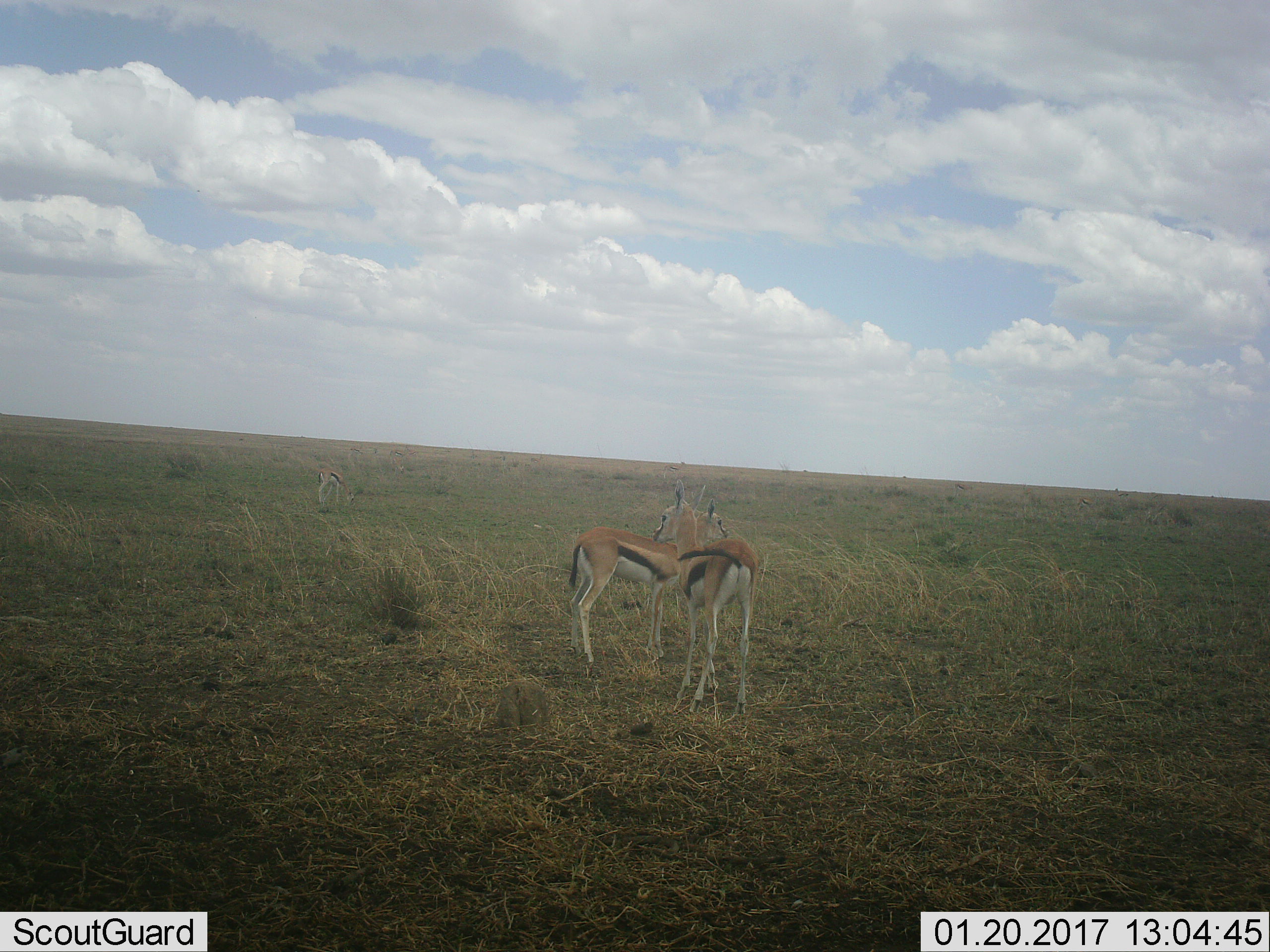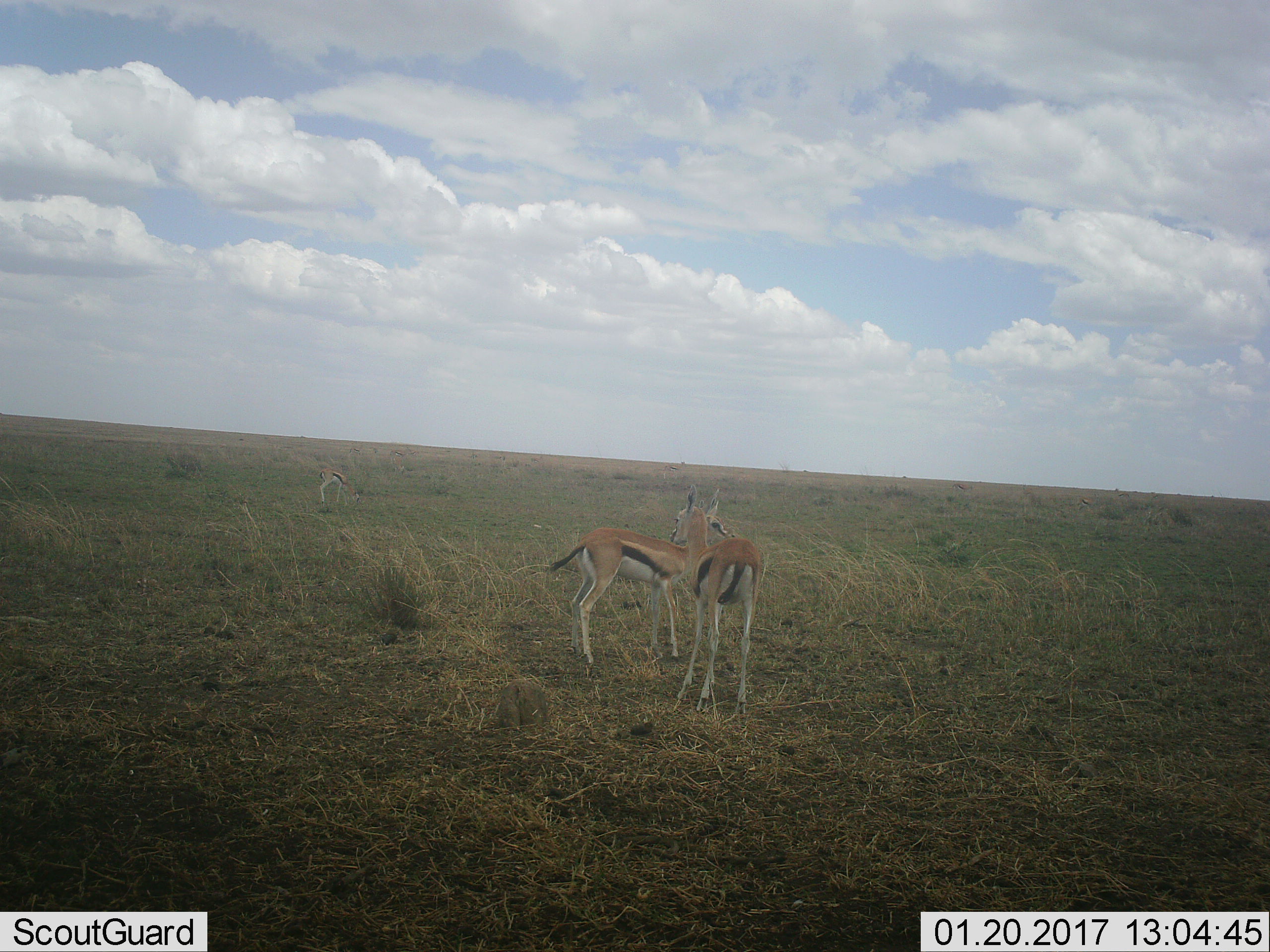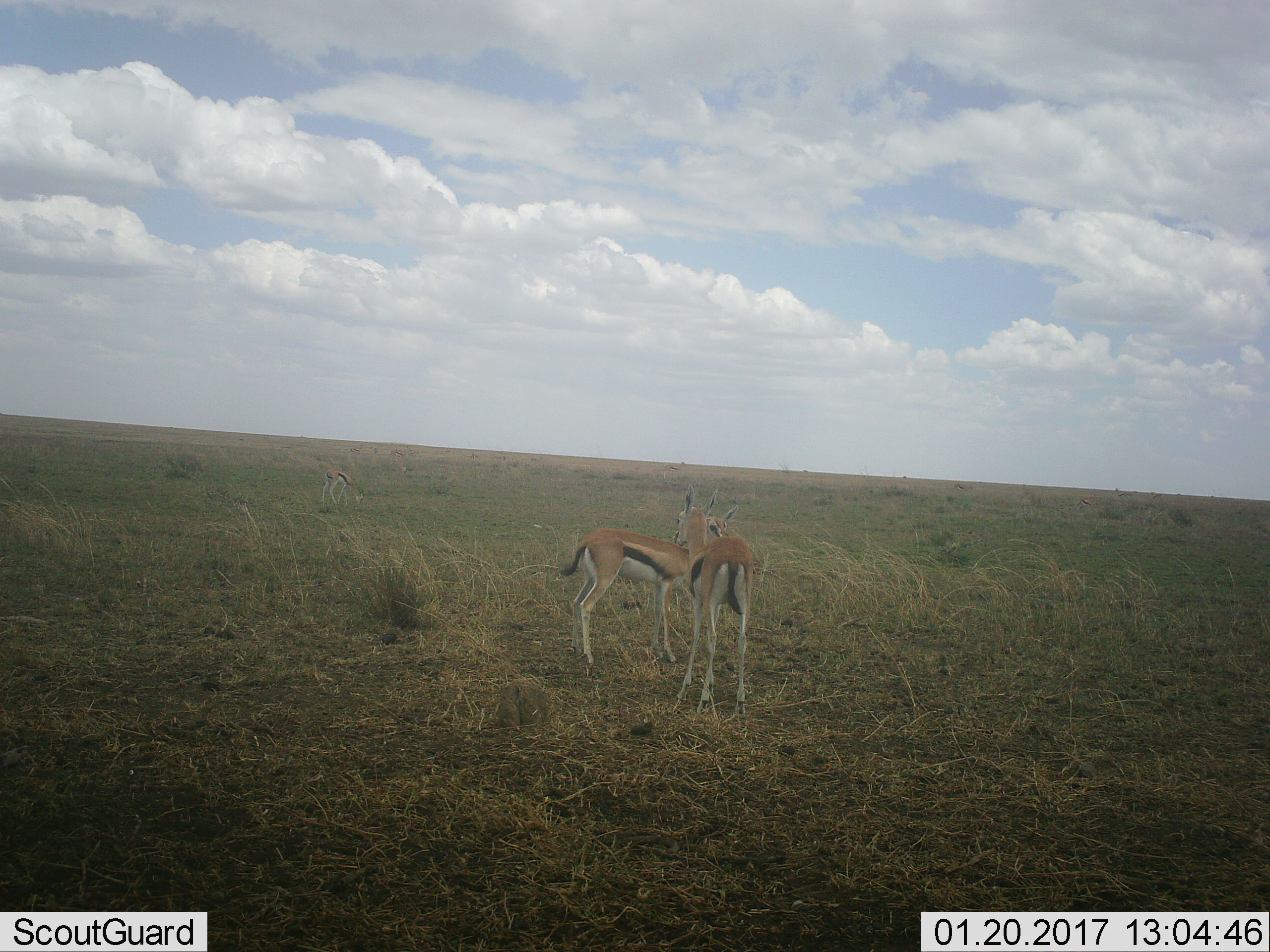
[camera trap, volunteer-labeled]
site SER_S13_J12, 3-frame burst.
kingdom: Animalia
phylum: Chordata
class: Mammalia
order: Artiodactyla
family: Bovidae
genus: Eudorcas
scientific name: Eudorcas thomsonii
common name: thomson's gazelle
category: gazellethomsons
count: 3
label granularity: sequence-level